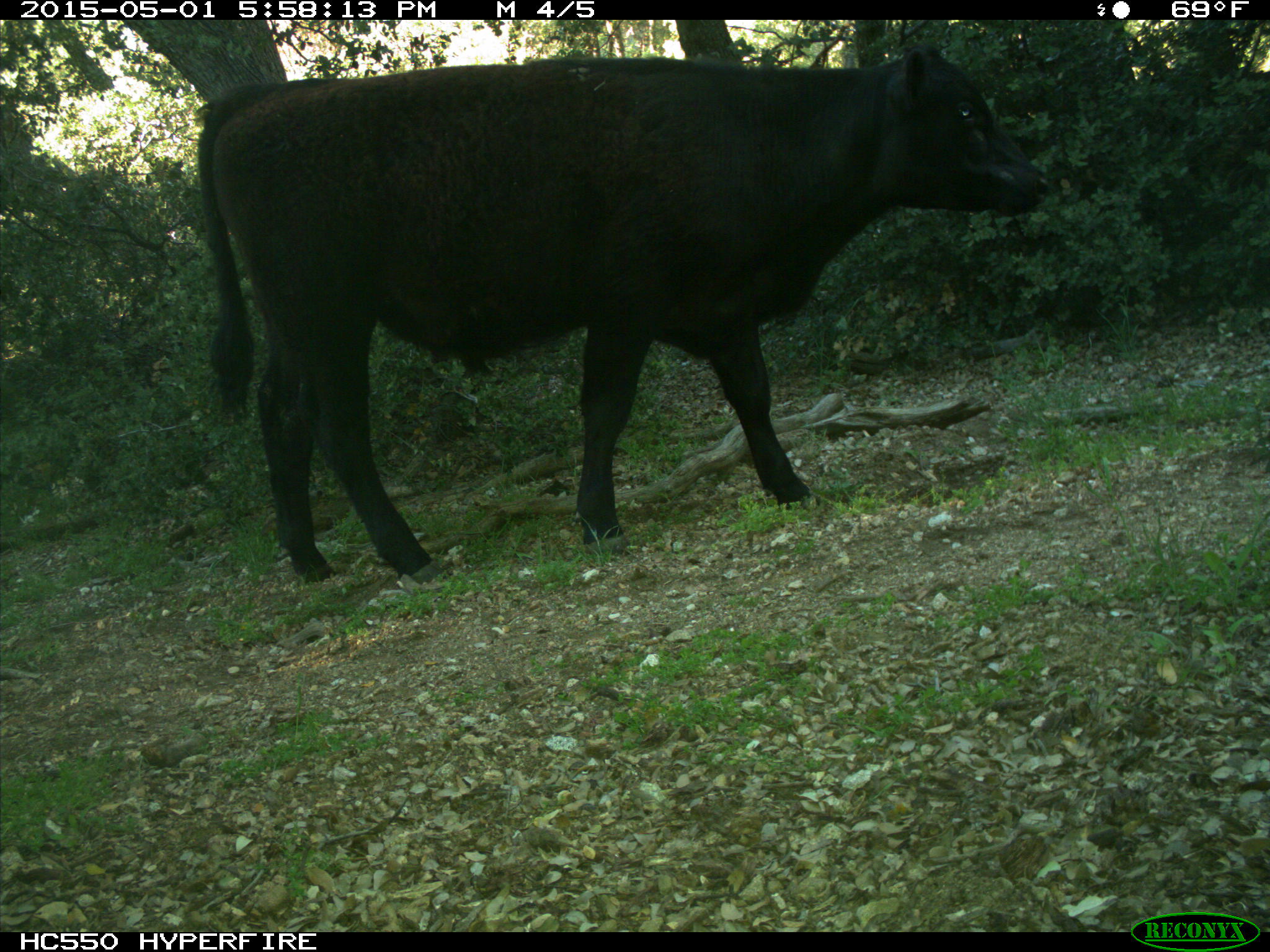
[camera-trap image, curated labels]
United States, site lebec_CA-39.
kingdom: Animalia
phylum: Chordata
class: Mammalia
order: Artiodactyla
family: Bovidae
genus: Bos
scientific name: Bos taurus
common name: domestic cow